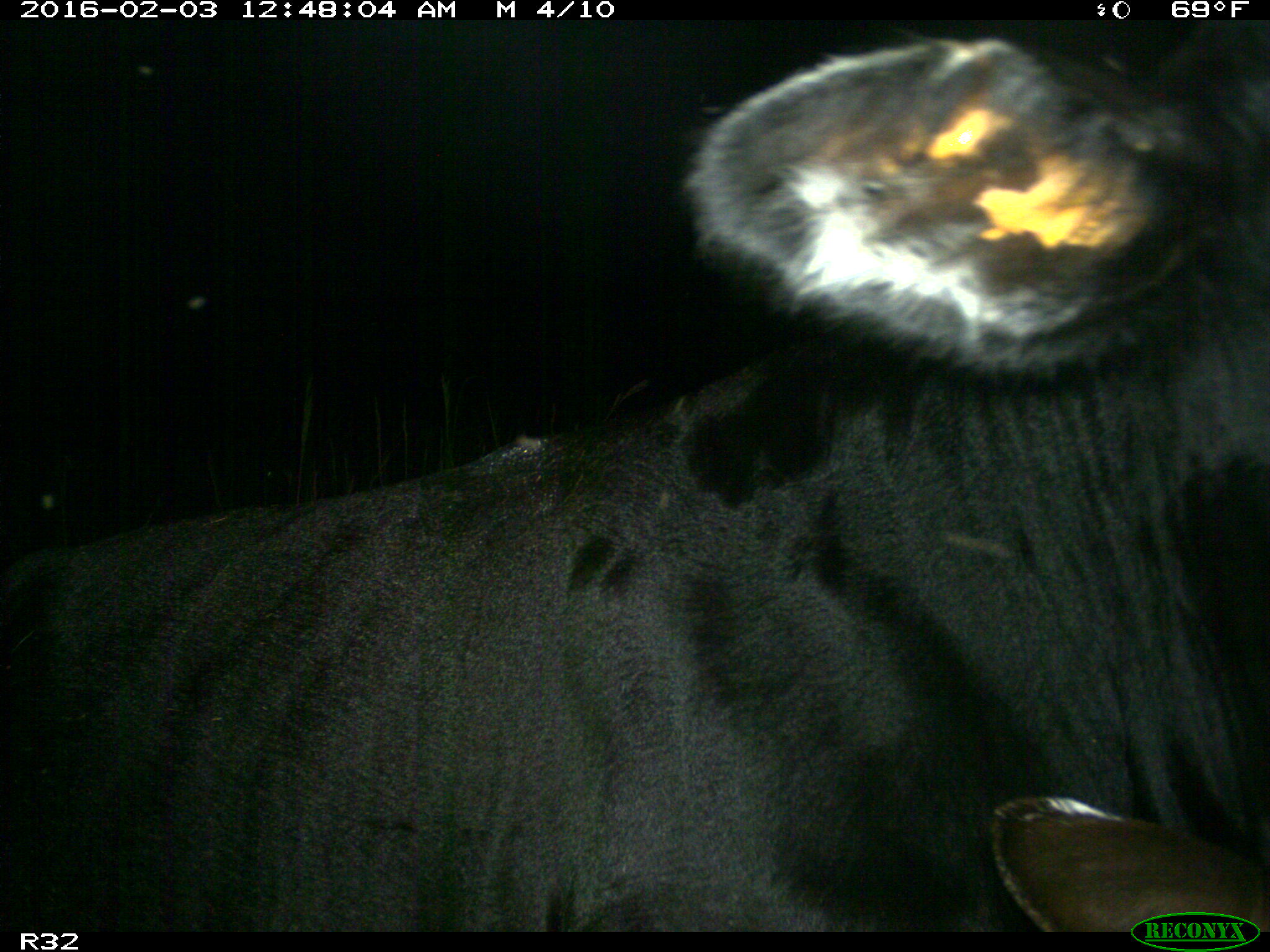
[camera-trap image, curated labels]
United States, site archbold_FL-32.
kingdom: Animalia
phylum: Chordata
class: Mammalia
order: Artiodactyla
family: Bovidae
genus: Bos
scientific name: Bos taurus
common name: domestic cow